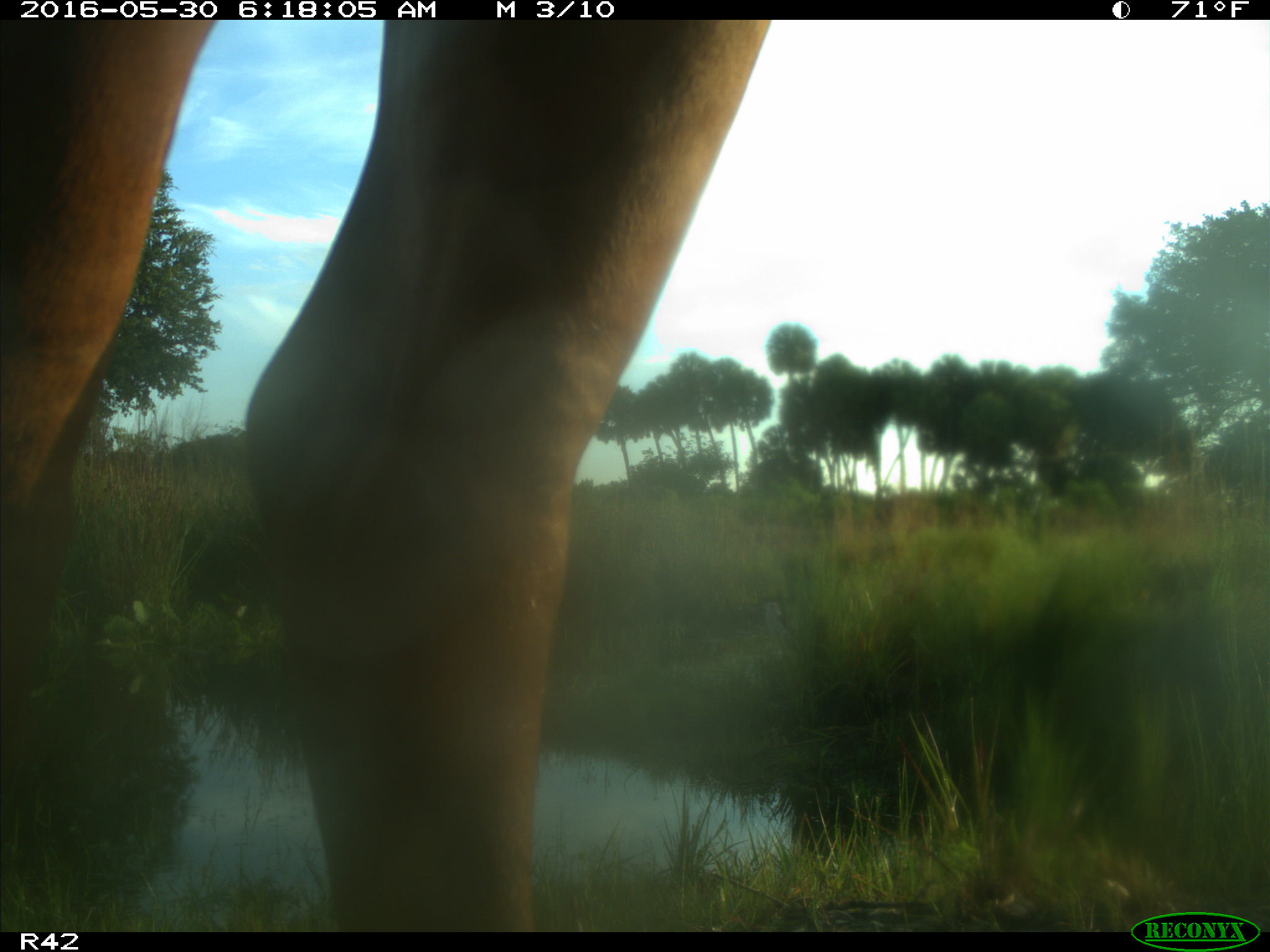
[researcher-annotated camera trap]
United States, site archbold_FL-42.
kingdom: Animalia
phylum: Chordata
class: Mammalia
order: Artiodactyla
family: Bovidae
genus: Bos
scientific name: Bos taurus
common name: domestic cow